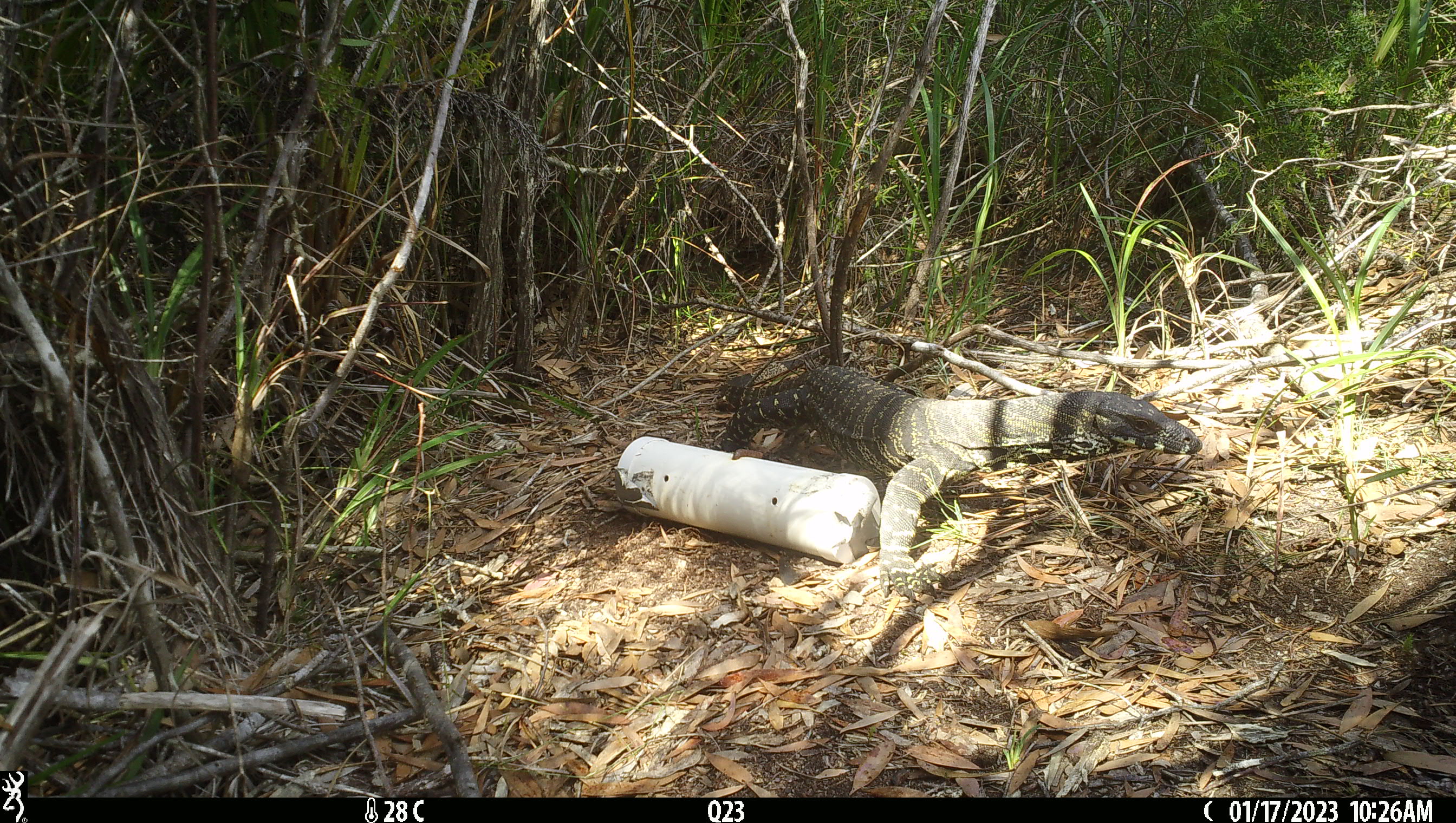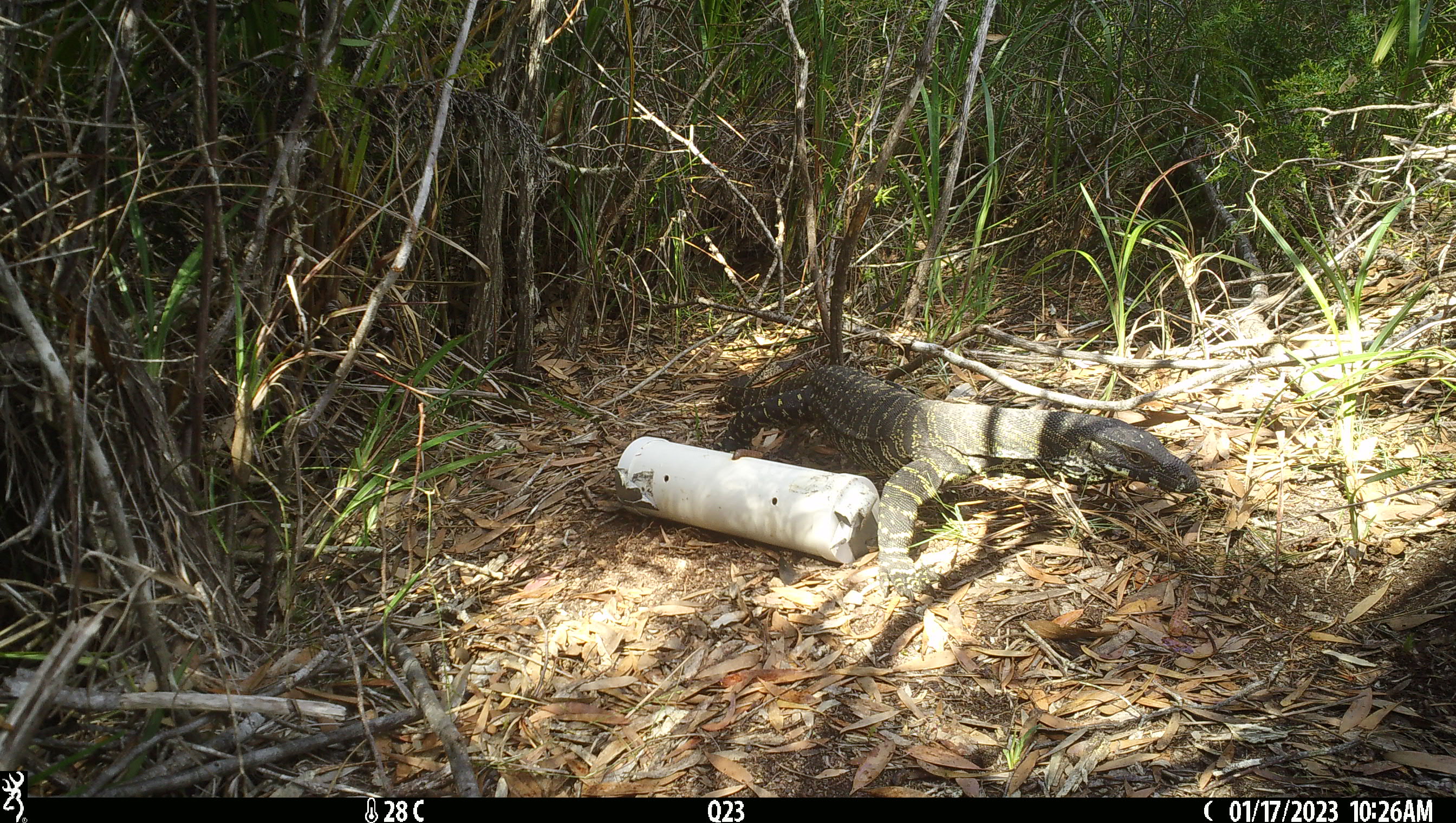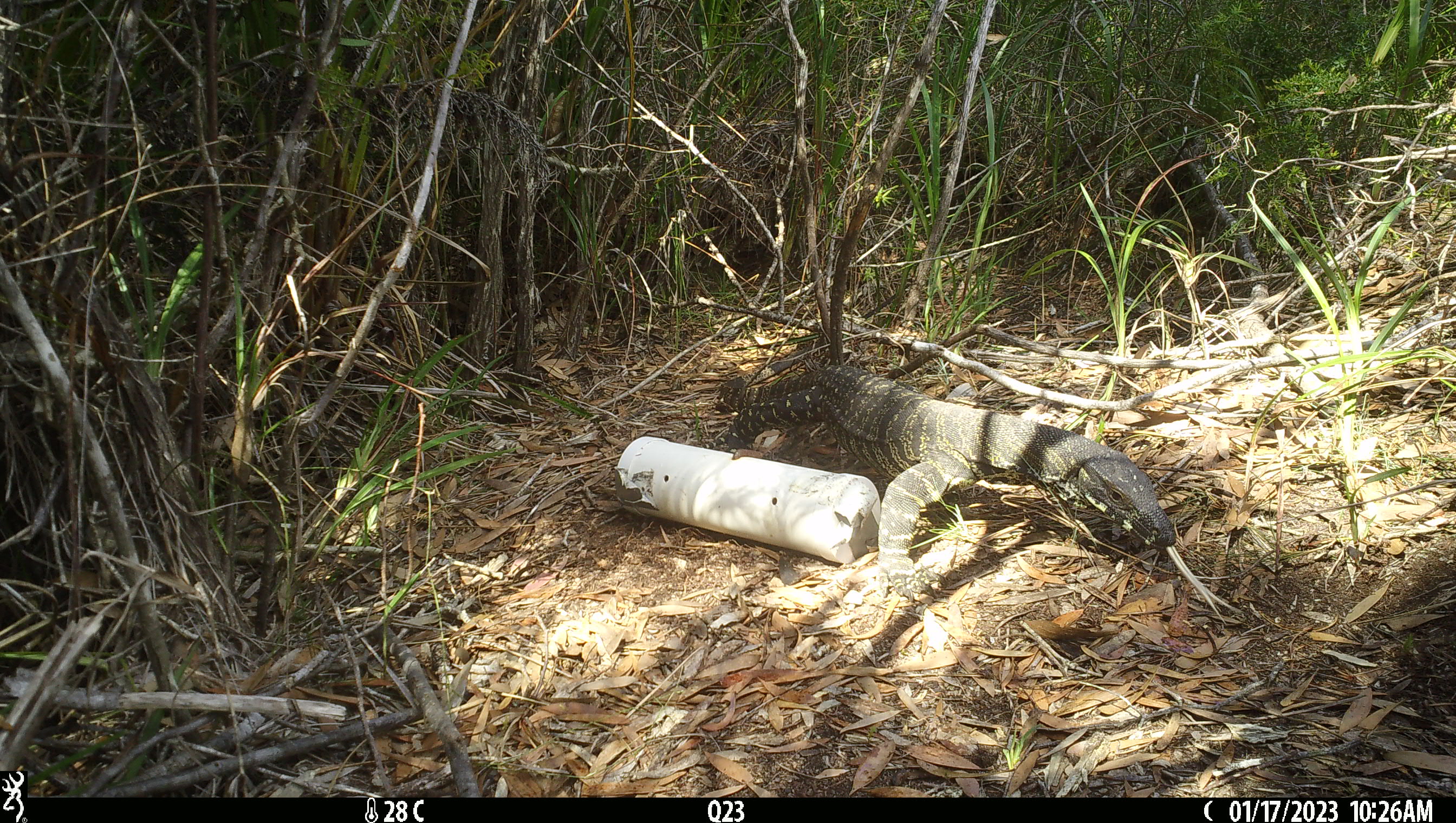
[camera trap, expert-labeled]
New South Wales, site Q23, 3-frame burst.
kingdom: Animalia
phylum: Chordata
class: Reptilia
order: Squamata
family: Varanidae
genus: Varanus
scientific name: Varanus varius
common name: lace monitor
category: goanna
Goanna (lace monitor) (Varanus varius).